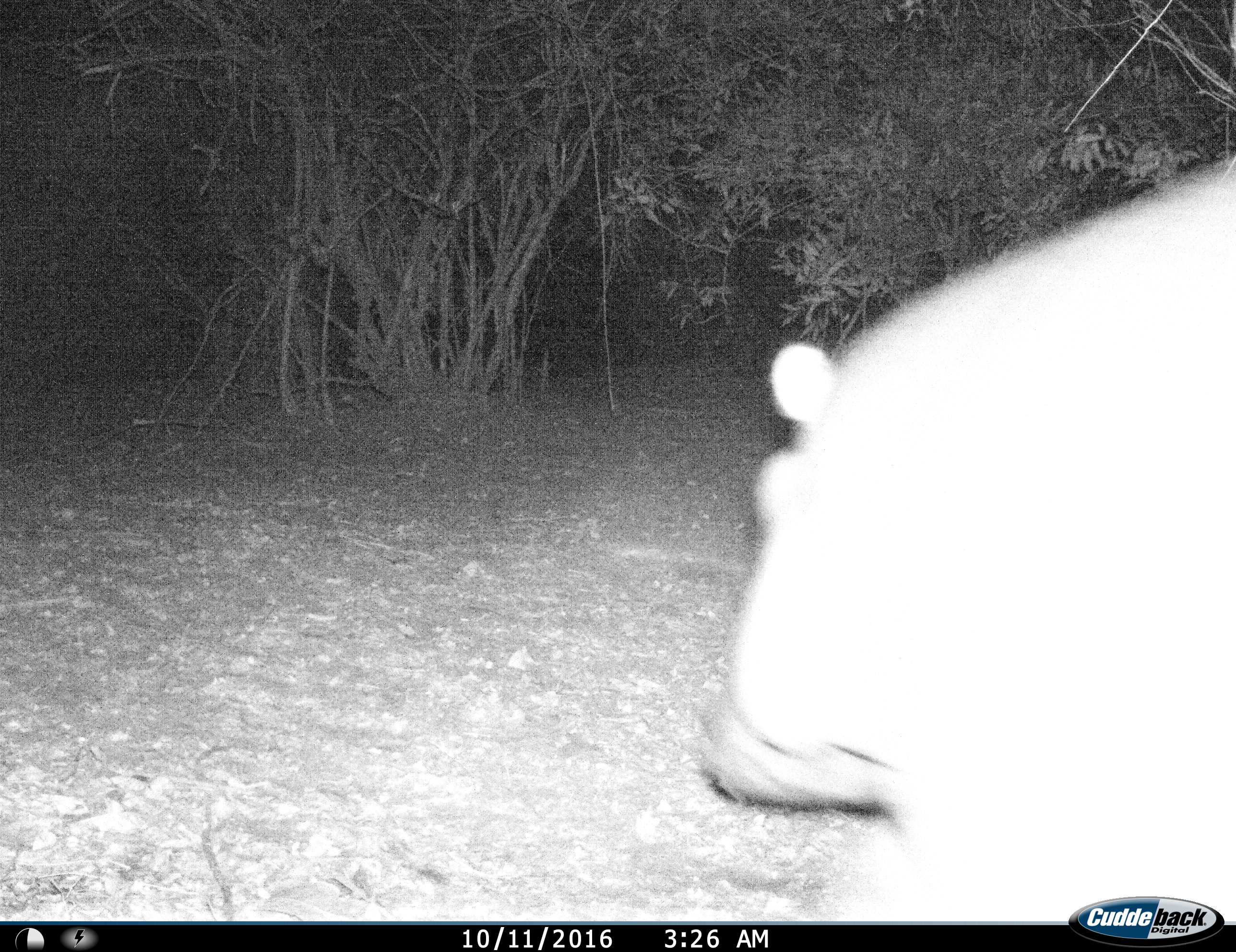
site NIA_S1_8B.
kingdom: Animalia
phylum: Chordata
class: Mammalia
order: Artiodactyla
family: Hippopotamidae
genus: Hippopotamus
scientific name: Hippopotamus amphibius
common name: hippopotamus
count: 1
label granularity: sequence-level